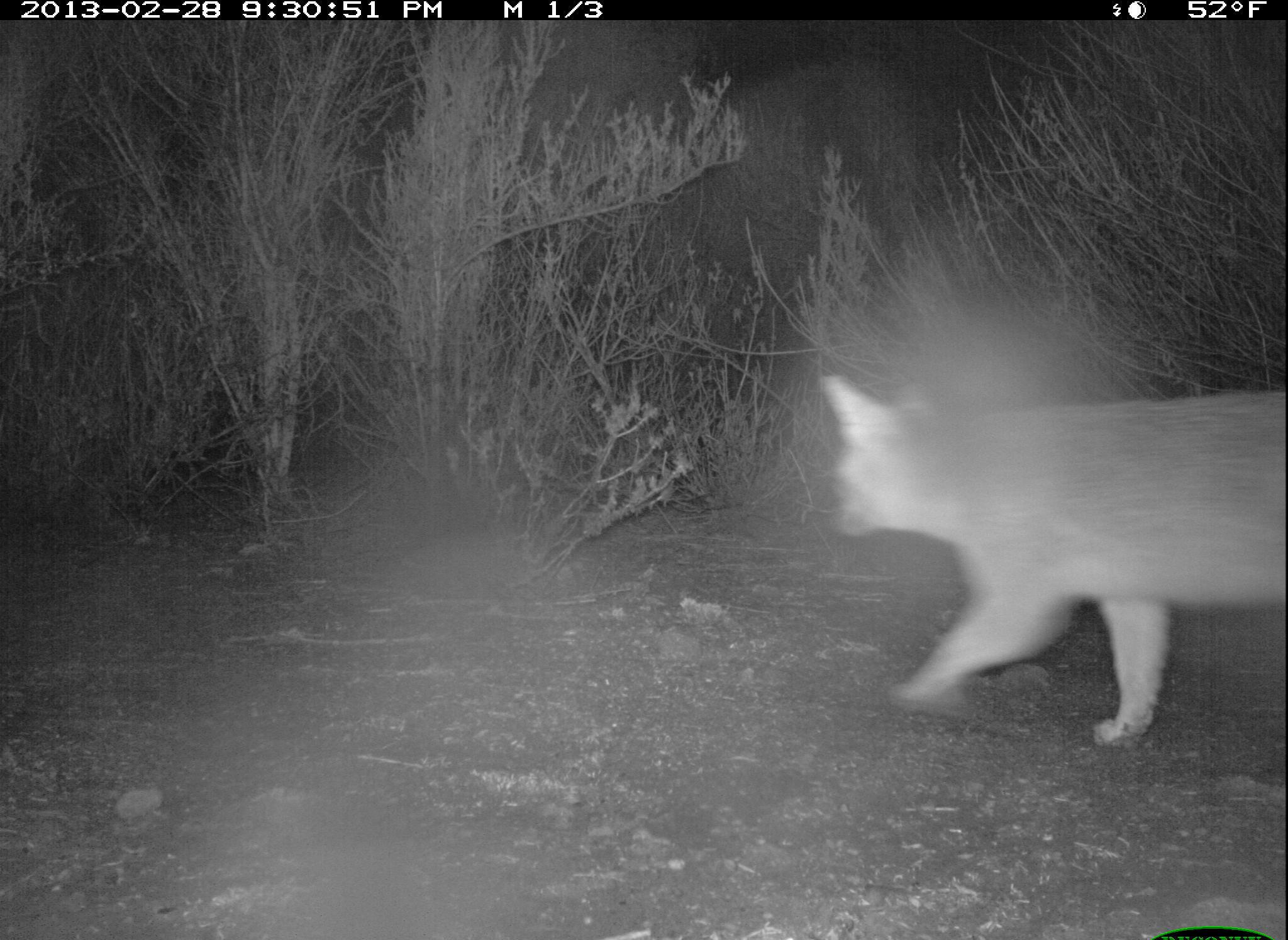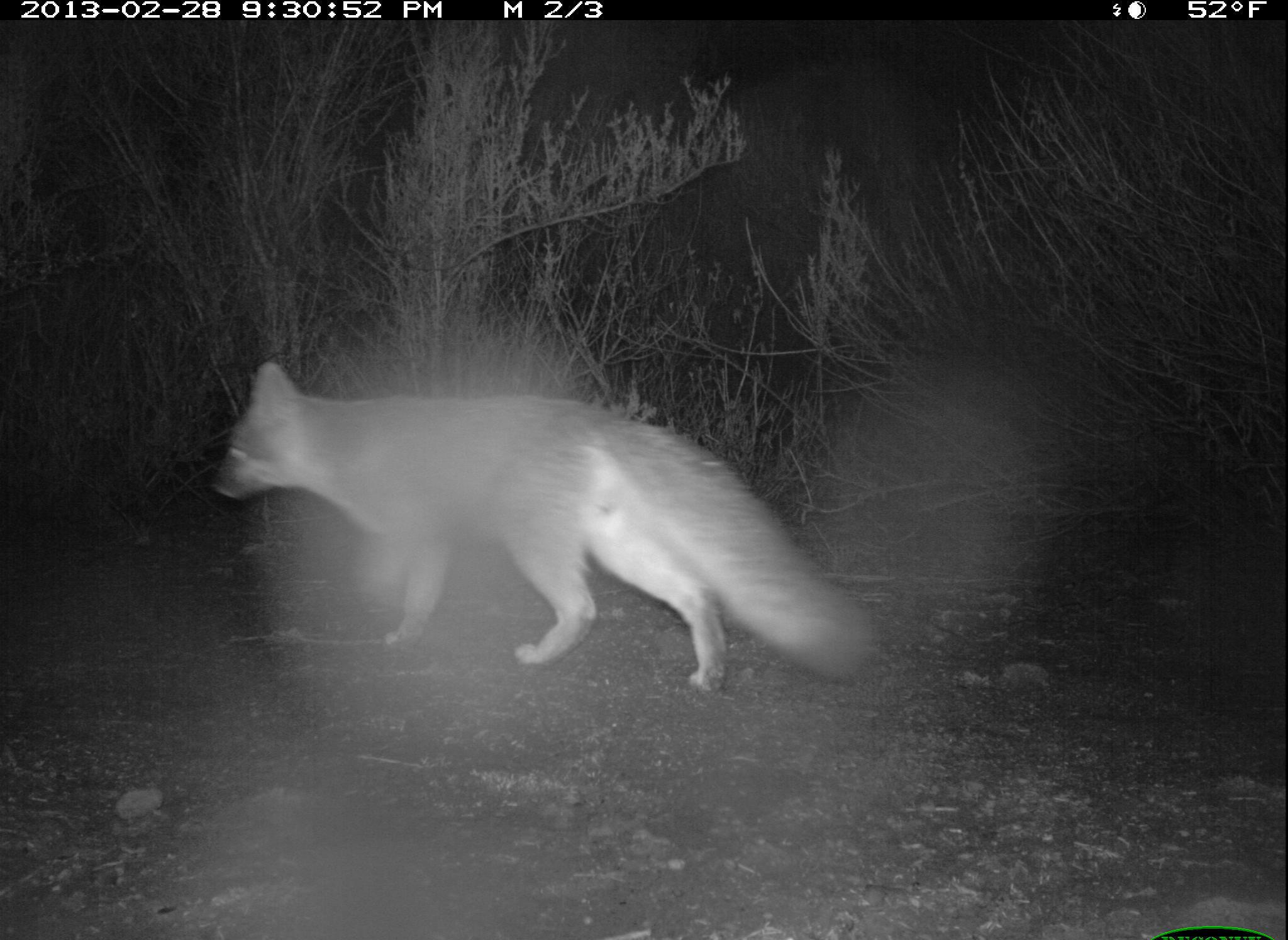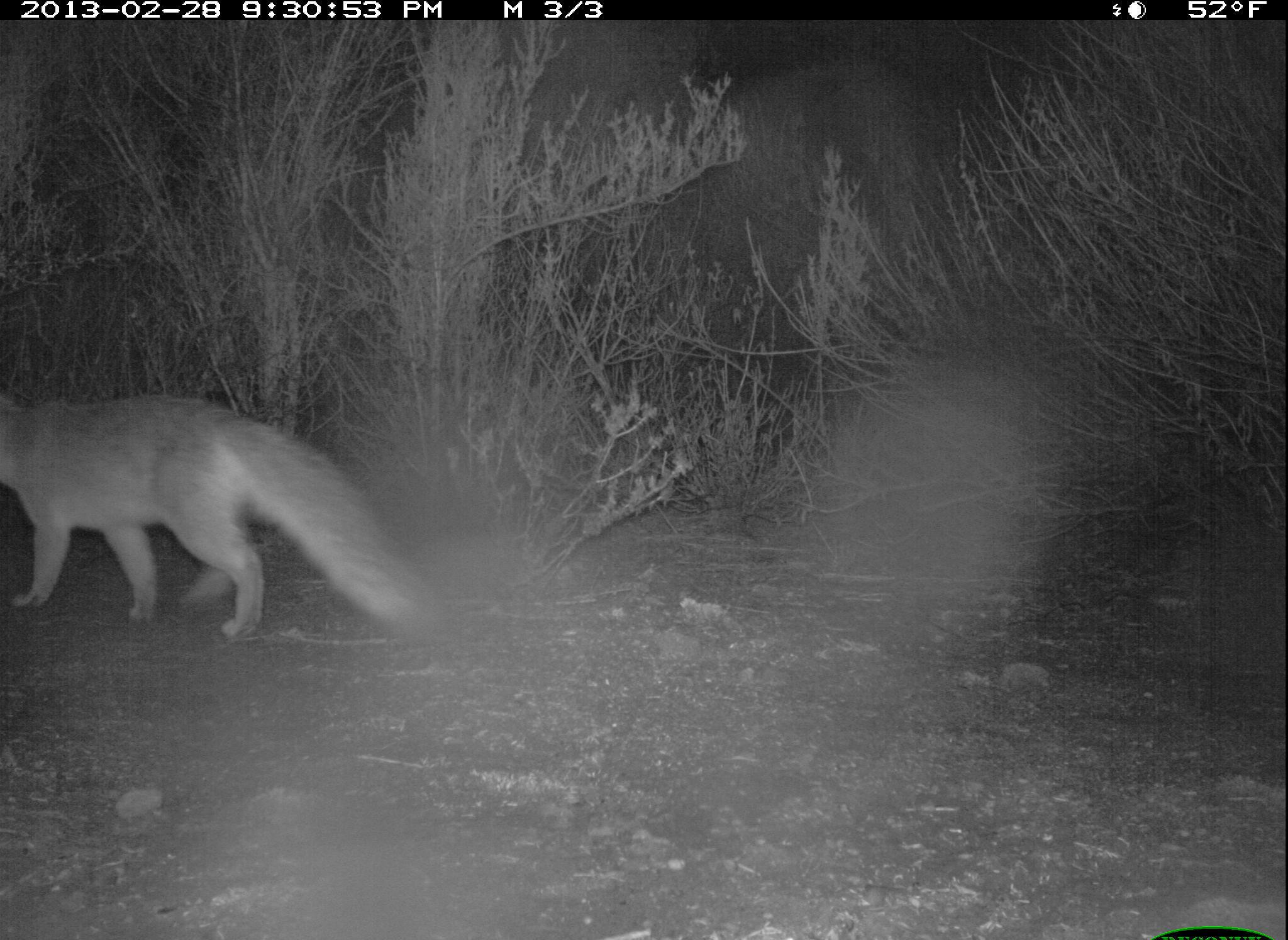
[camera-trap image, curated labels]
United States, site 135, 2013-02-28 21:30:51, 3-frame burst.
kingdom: Animalia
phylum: Chordata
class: Mammalia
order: Carnivora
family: Canidae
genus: Urocyon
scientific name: Urocyon cinereoargenteus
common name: gray fox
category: fox